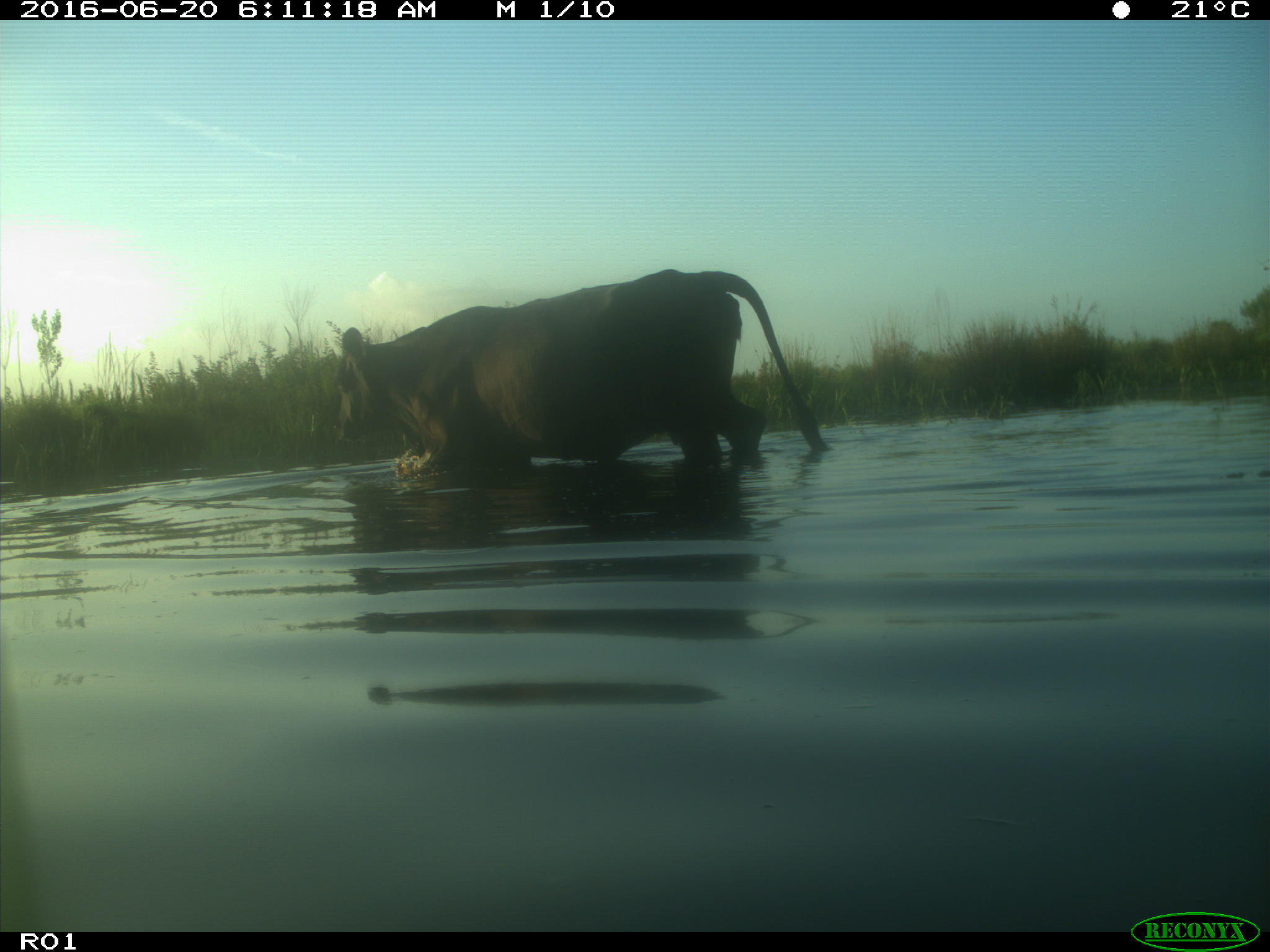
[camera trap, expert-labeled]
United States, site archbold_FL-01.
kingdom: Animalia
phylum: Chordata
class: Mammalia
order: Artiodactyla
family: Bovidae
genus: Bos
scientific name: Bos taurus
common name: domestic cow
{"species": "Bos taurus (domestic cow)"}